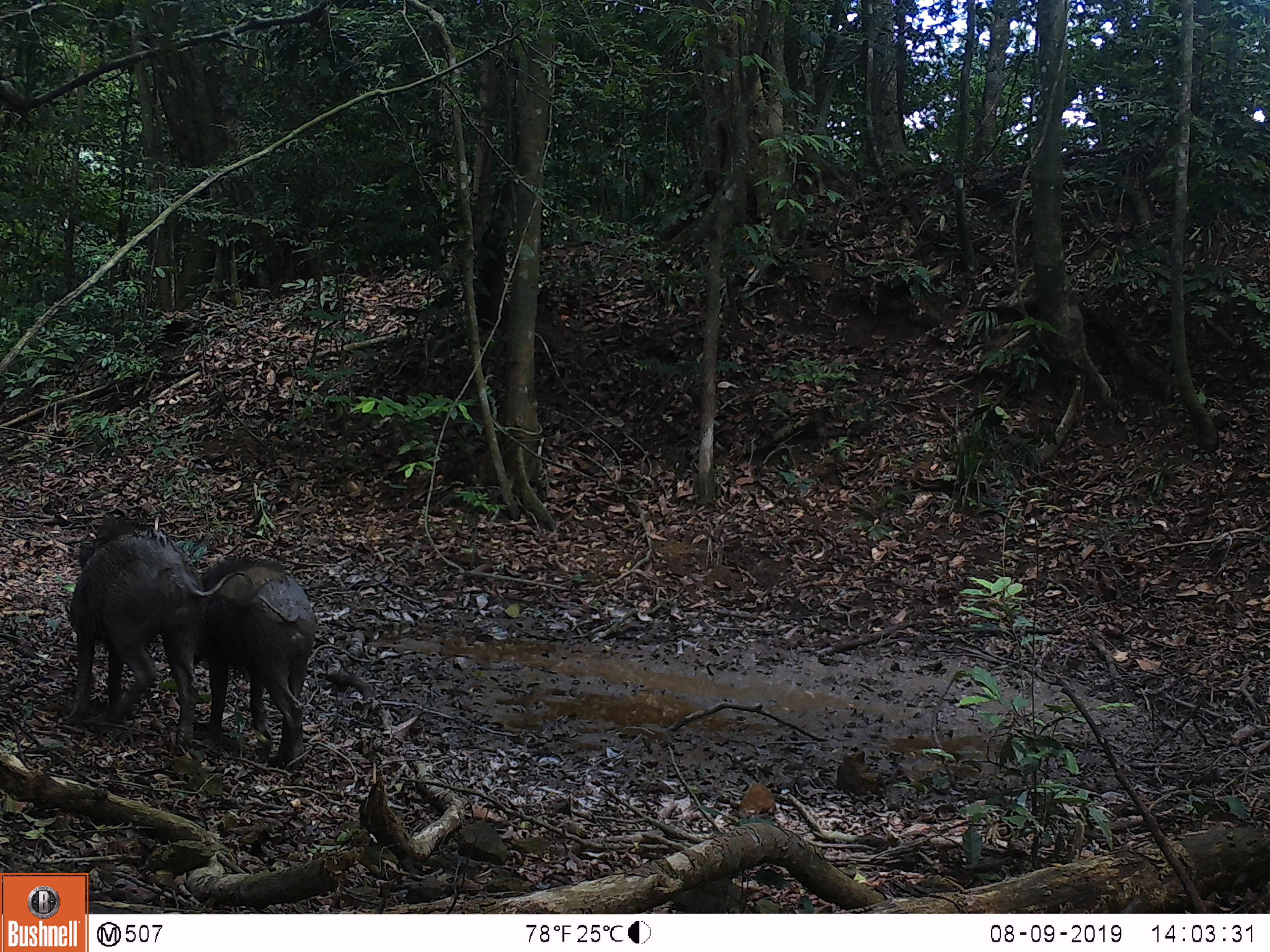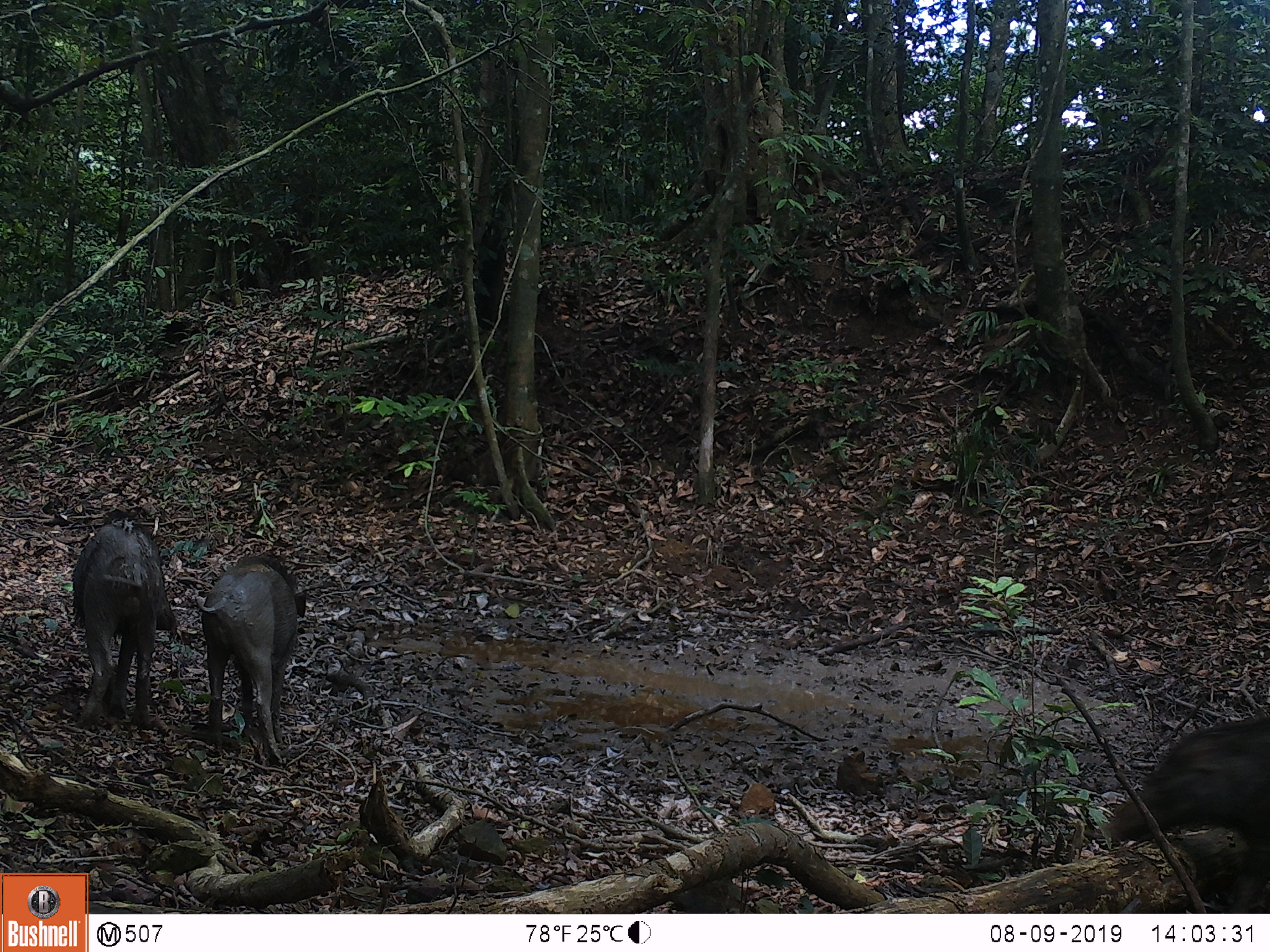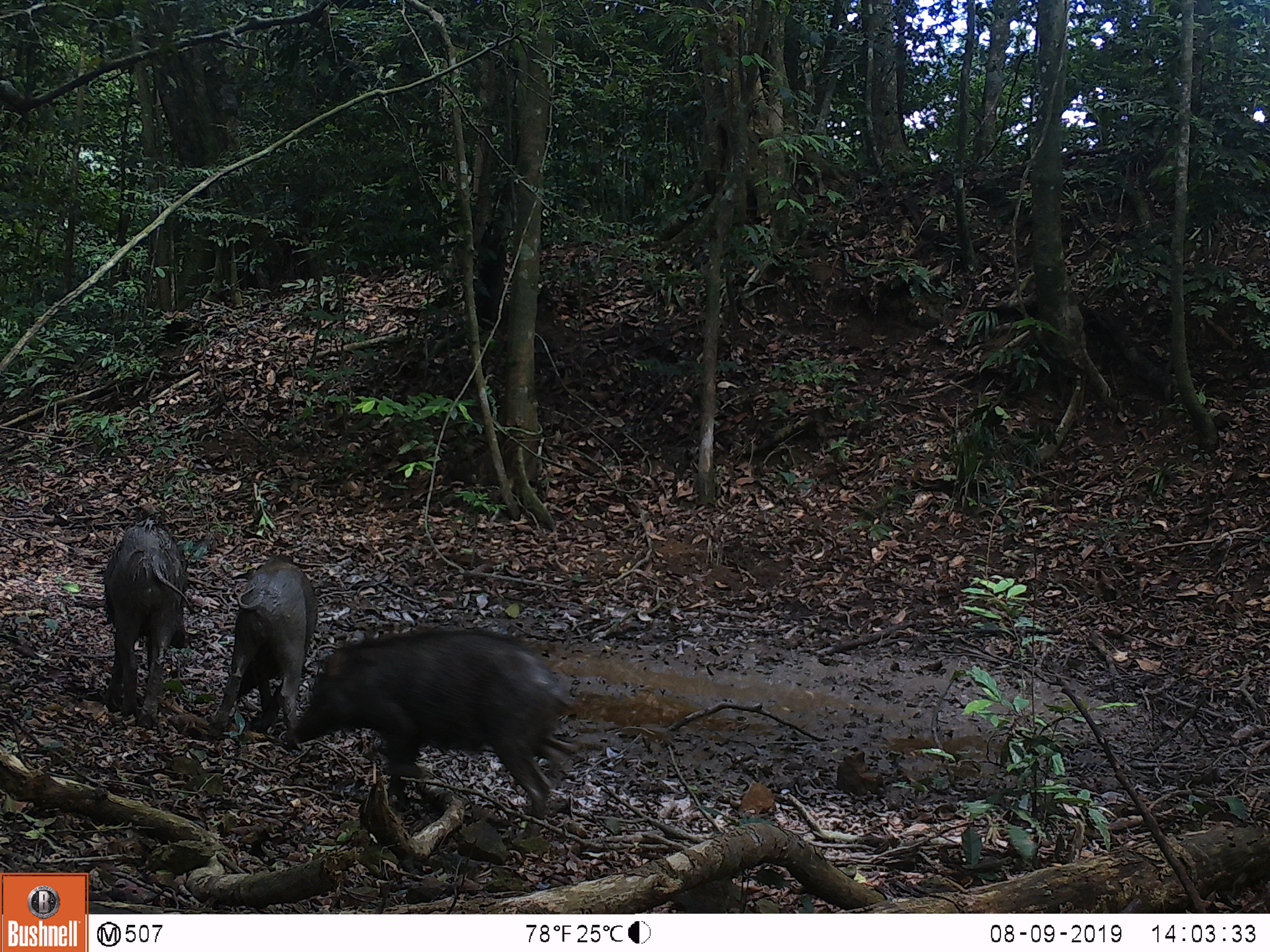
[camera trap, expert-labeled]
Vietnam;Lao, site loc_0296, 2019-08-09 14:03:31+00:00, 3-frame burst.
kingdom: Animalia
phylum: Chordata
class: Mammalia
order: Artiodactyla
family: Suidae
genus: Sus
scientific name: Sus scrofa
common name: eurasian wild pig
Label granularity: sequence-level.